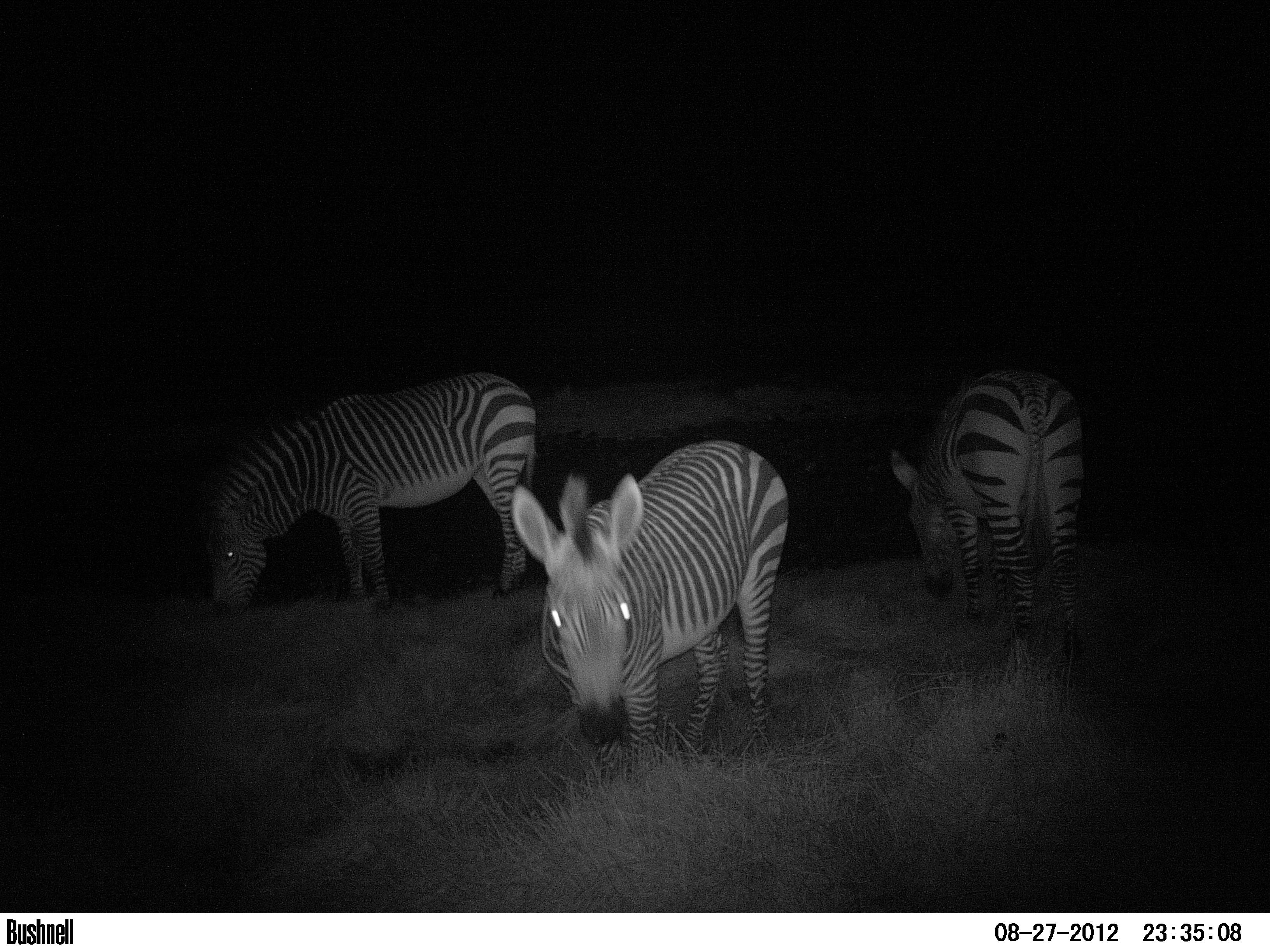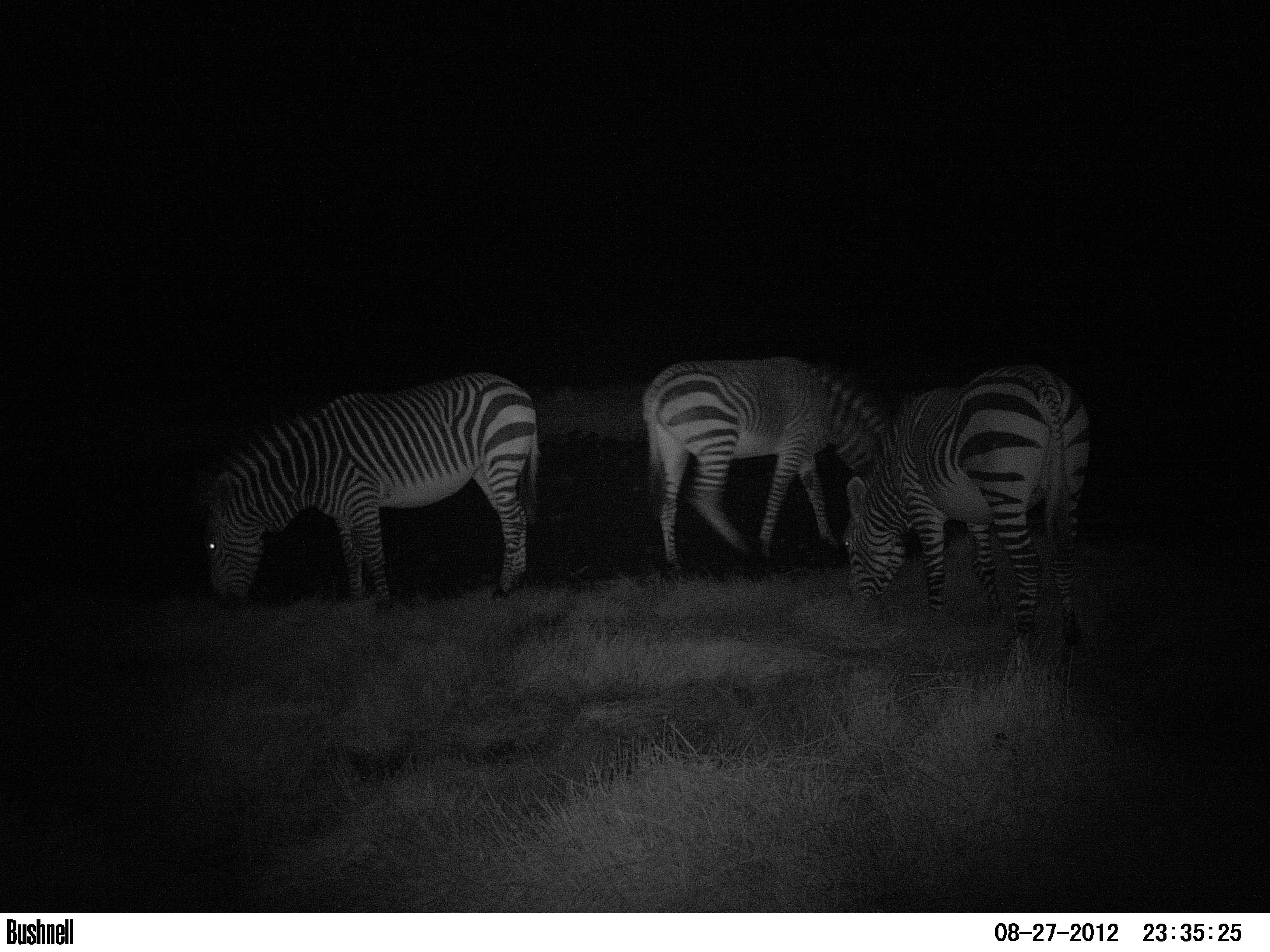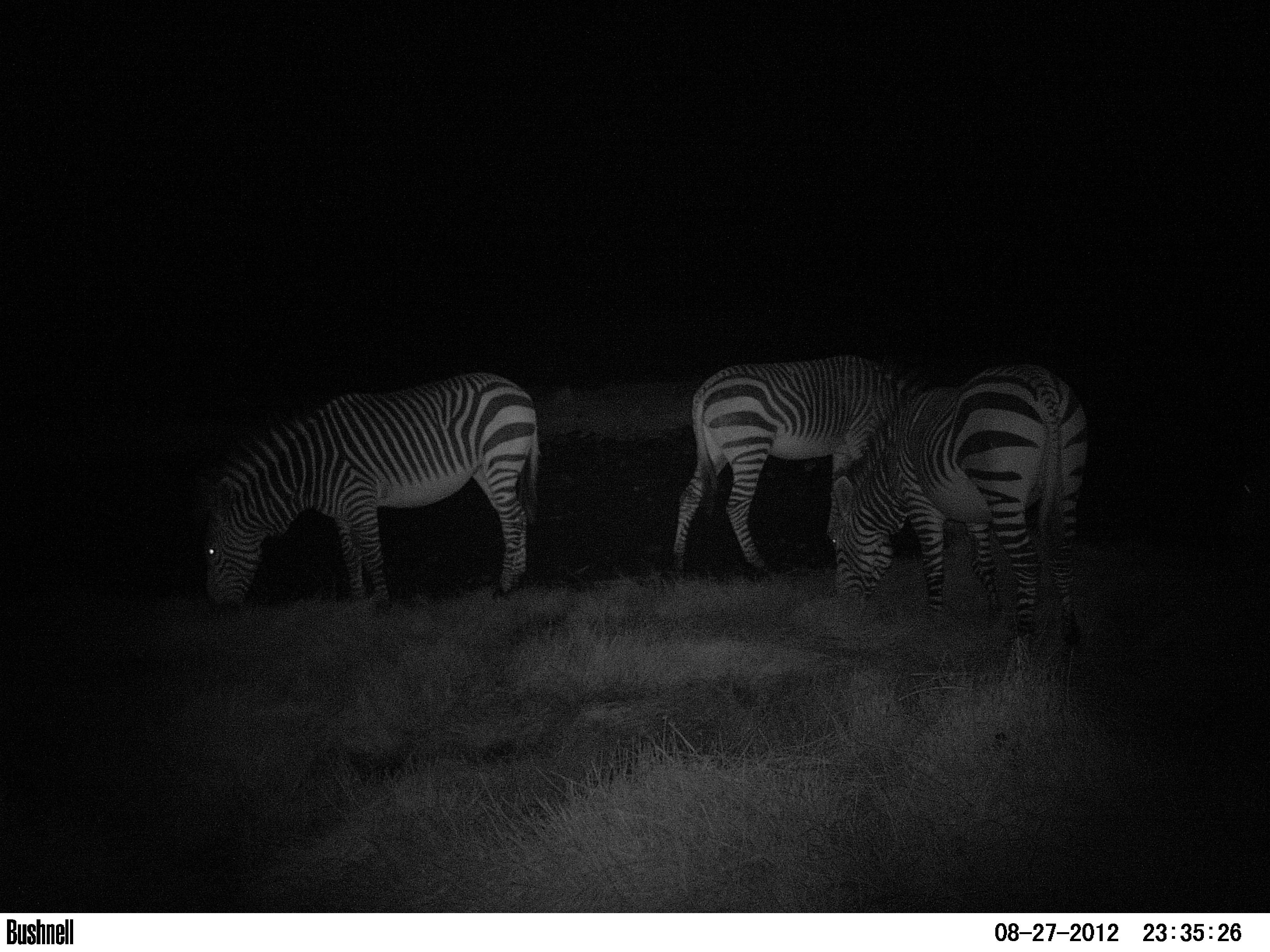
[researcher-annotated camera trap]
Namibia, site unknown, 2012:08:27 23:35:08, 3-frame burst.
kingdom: Animalia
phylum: Chordata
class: Mammalia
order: Perissodactyla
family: Equidae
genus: Equus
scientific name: Equus zebra hartmannae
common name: hartmann's mountain zebra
Equus zebra hartmannae (hartmann's mountain zebra).